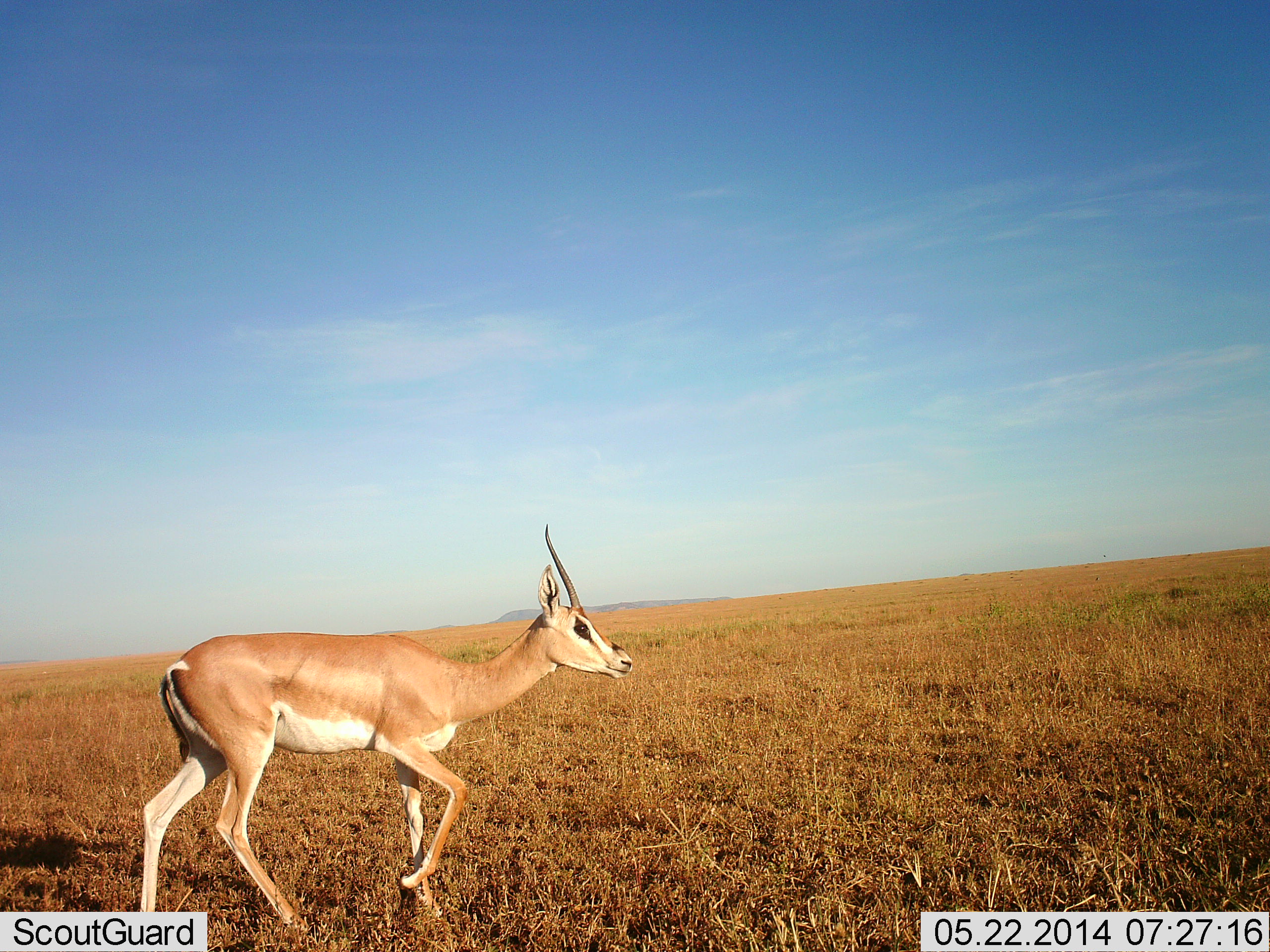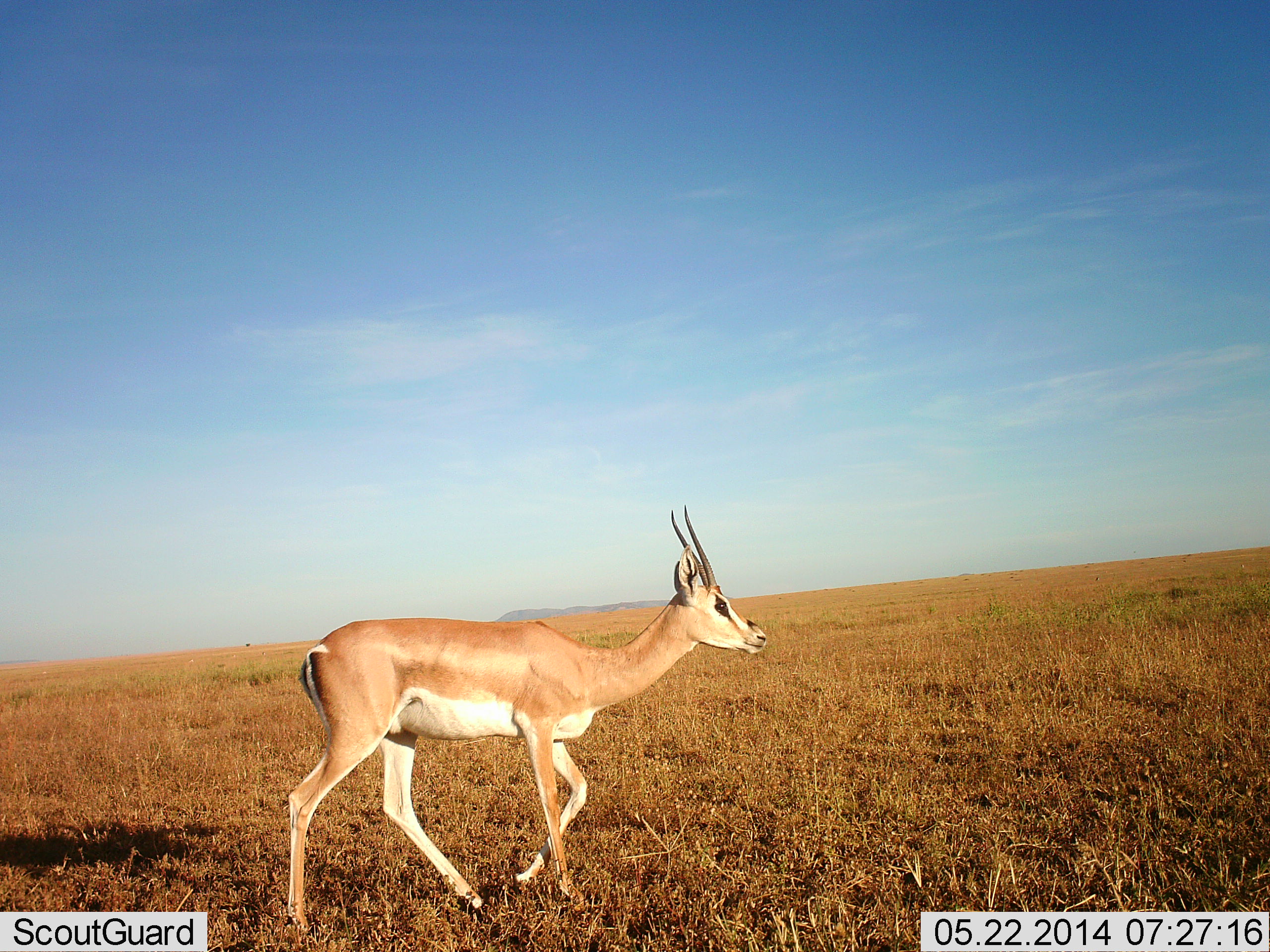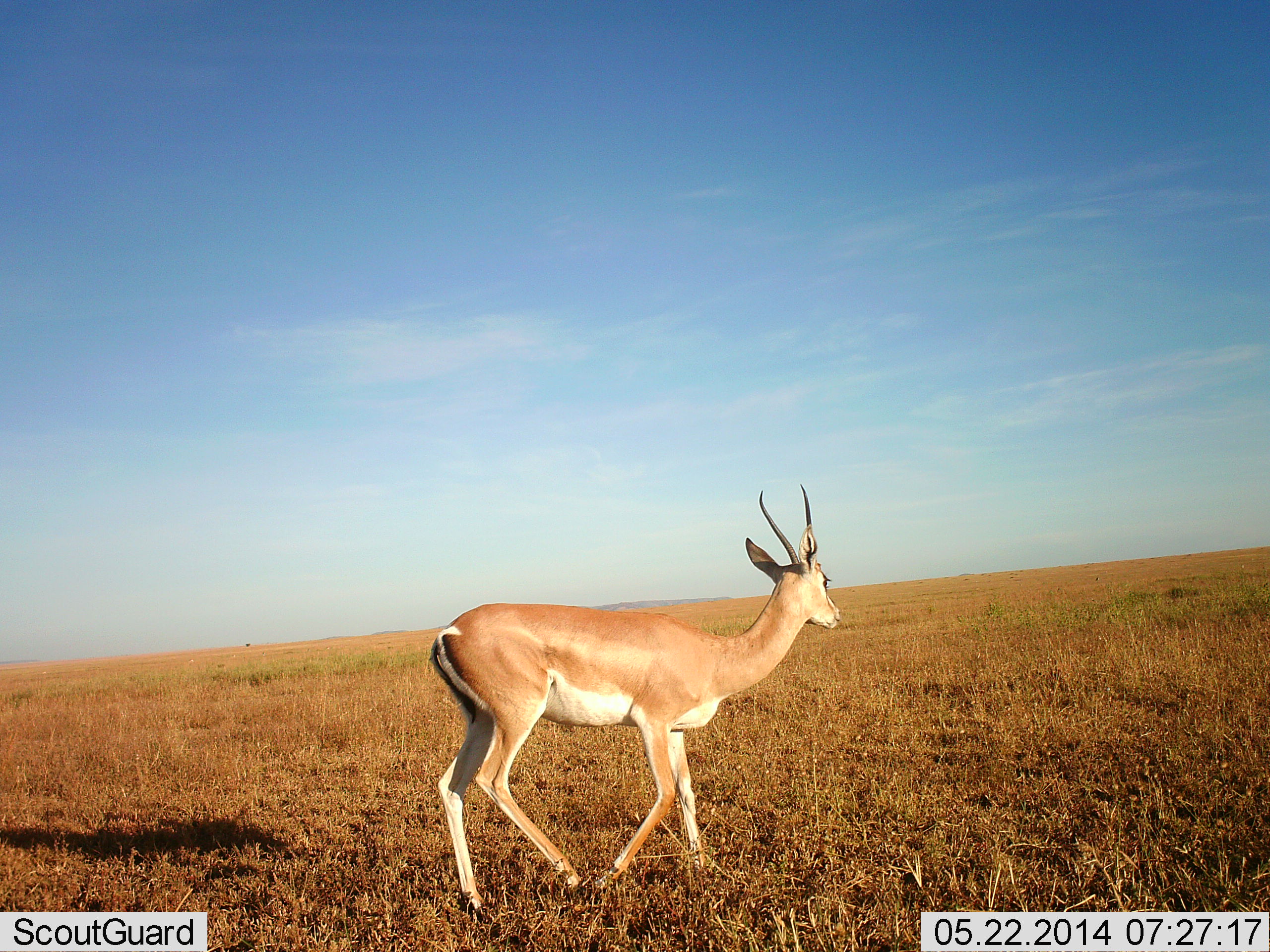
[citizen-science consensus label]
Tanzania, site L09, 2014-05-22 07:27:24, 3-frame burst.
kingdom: Animalia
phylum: Chordata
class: Mammalia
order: Artiodactyla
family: Bovidae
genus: Nanger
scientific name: Nanger granti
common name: grant's gazelle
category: gazellegrants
Gazellegrants (grant's gazelle) (Nanger granti), count 1. Behavior (volunteer vote fractions): standing 0%, resting 0%, moving 100%, interacting 0%. Young present (vote fraction): 0%. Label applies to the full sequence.